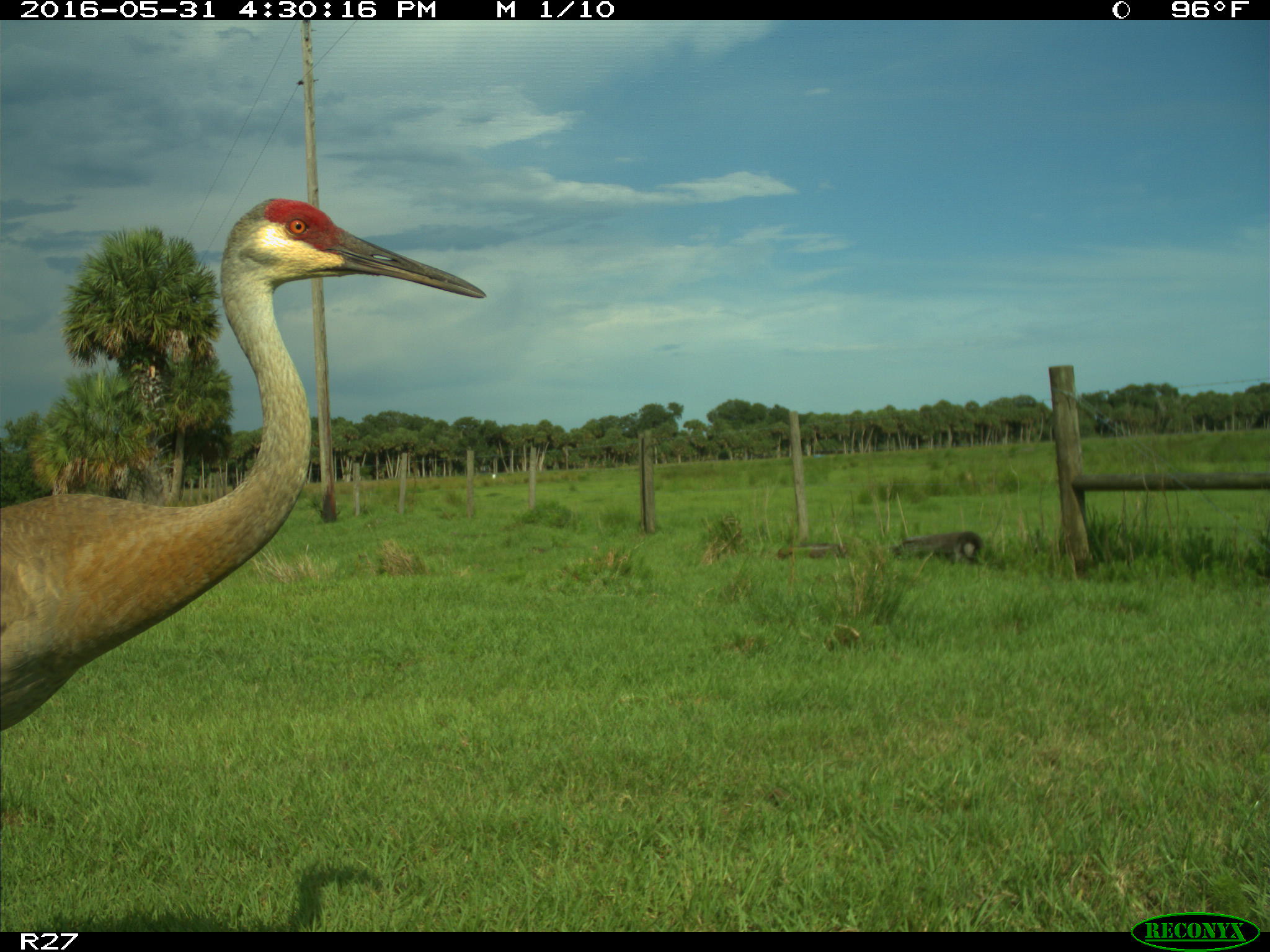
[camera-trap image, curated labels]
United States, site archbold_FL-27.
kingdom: Animalia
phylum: Chordata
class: Aves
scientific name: Aves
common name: birds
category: unidentified bird